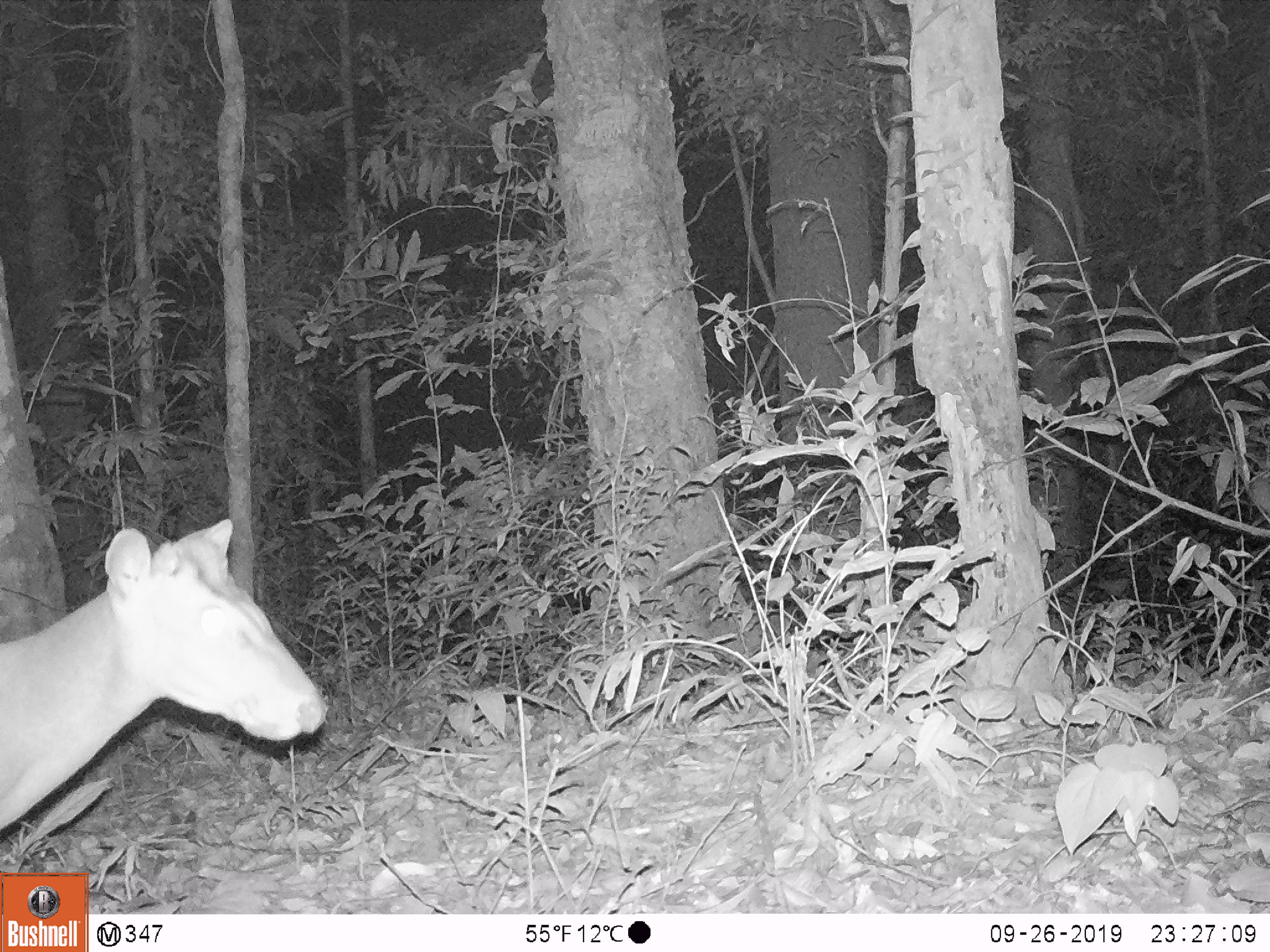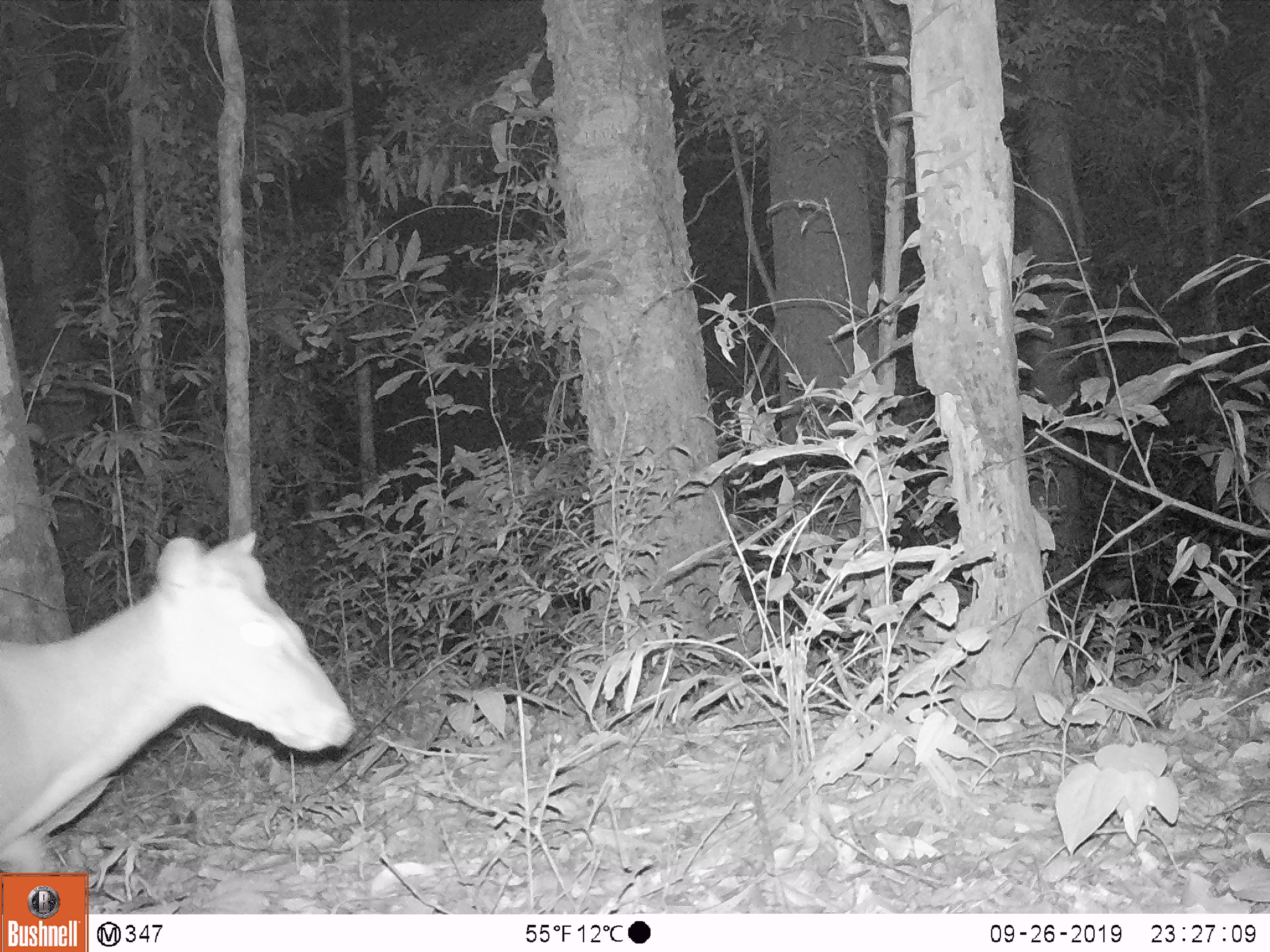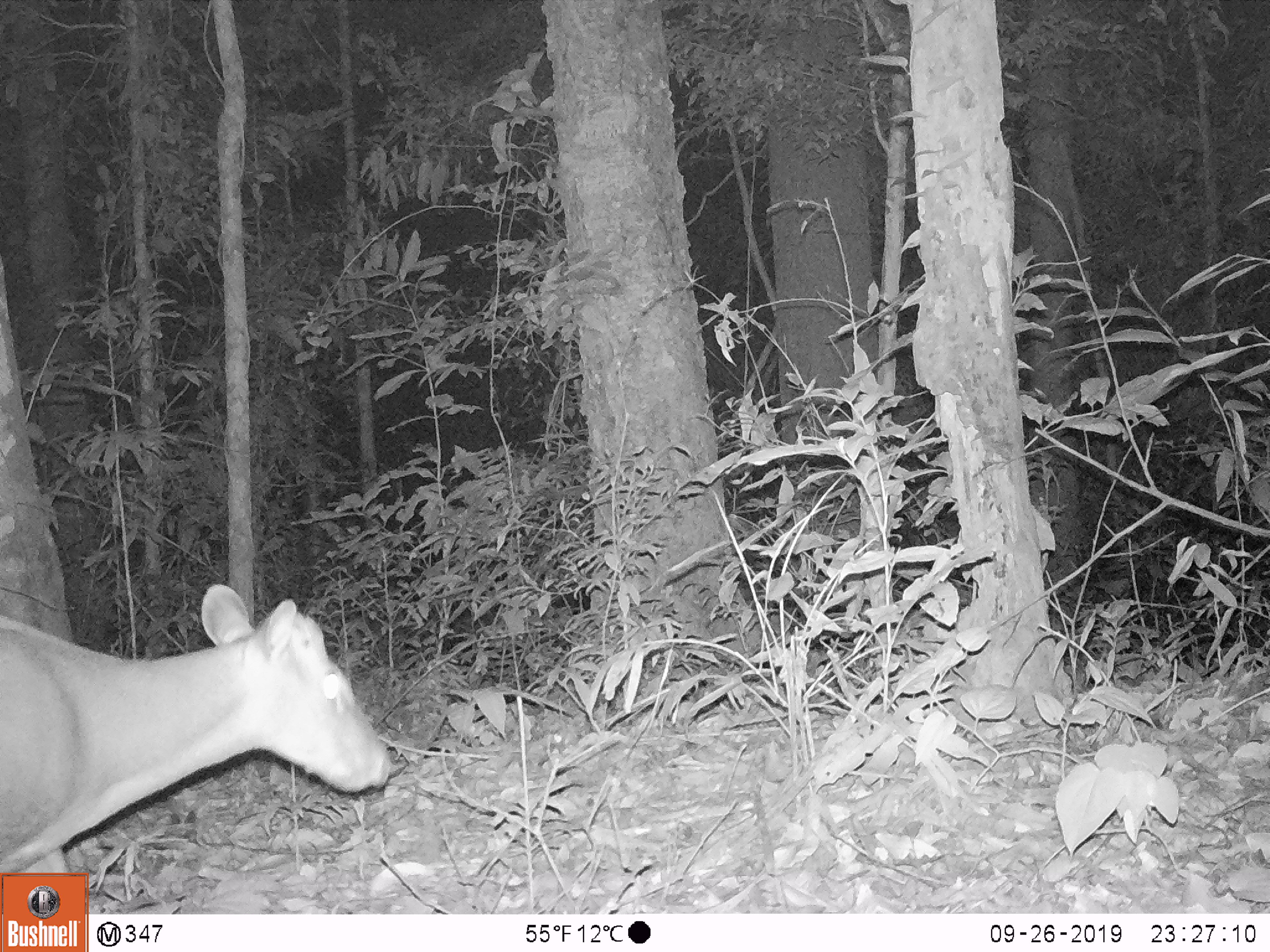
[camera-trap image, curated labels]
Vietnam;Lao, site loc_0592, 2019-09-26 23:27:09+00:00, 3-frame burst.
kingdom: Animalia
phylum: Chordata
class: Mammalia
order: Artiodactyla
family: Cervidae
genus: Muntiacus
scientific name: Muntiacus rooseveltorum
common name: roosevelt's muntjac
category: roosevelts muntjac group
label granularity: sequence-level